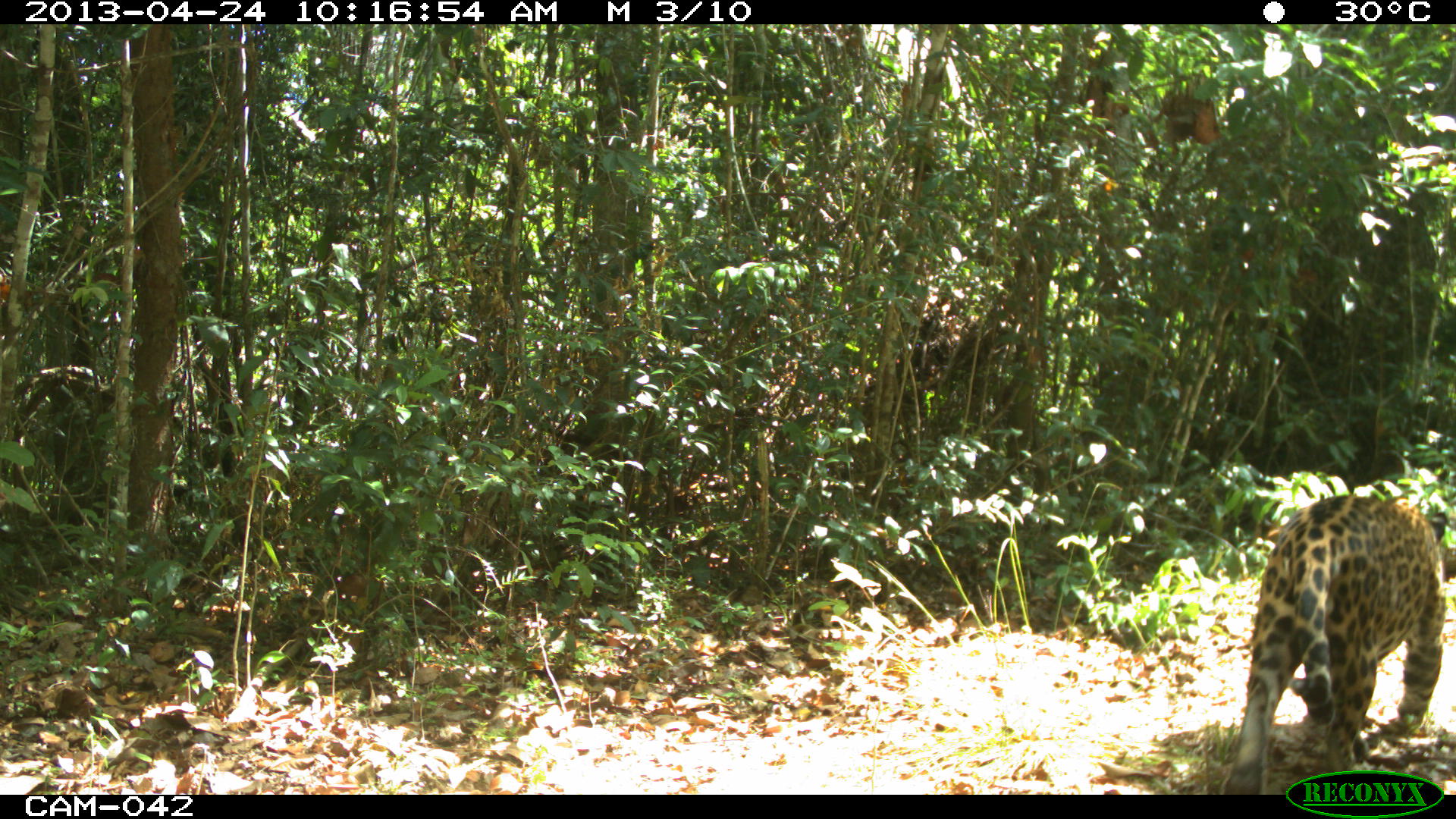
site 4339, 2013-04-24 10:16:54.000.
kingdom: Animalia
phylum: Chordata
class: Mammalia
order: Carnivora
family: Felidae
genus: Panthera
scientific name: Panthera onca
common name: jaguar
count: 1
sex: male